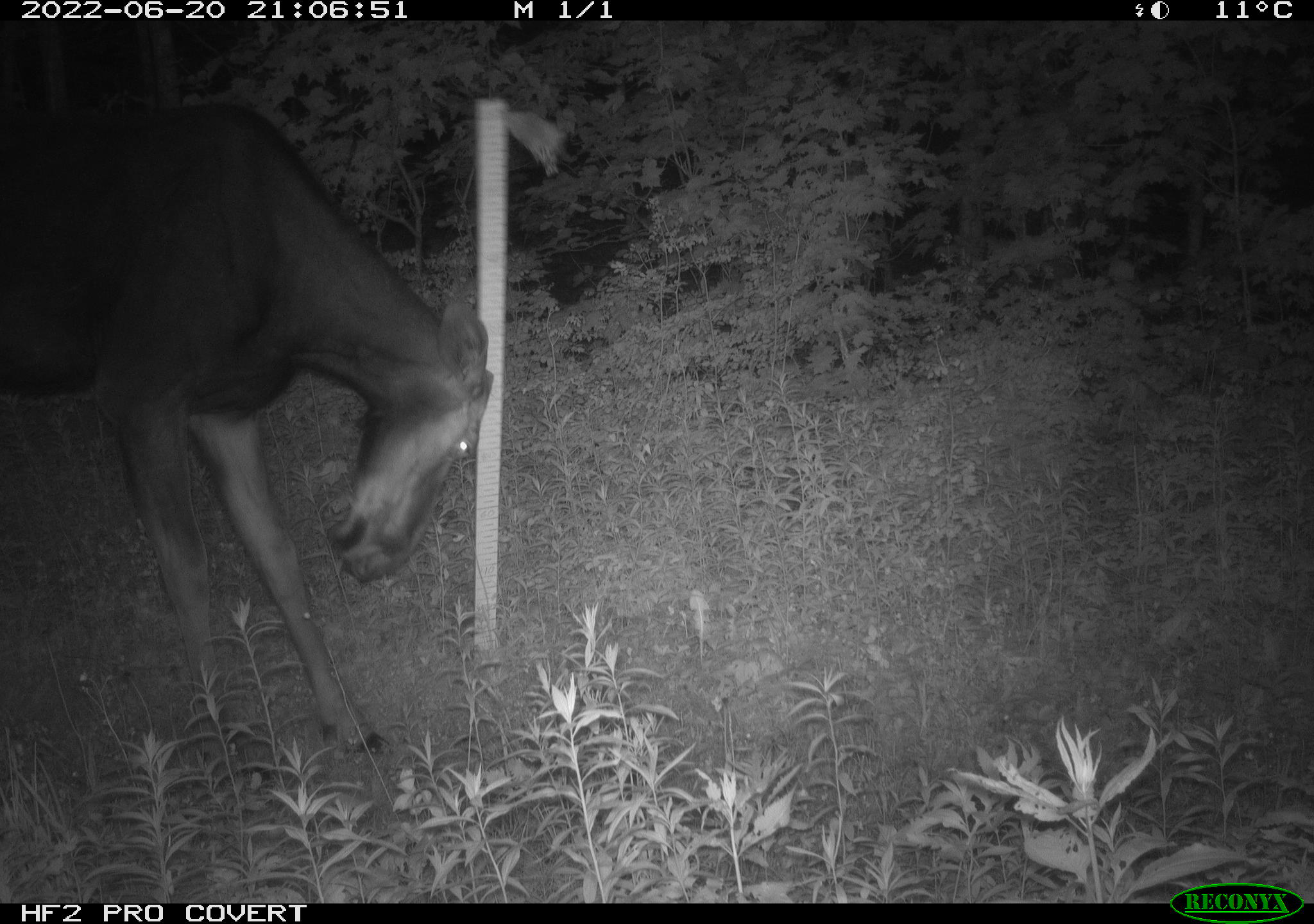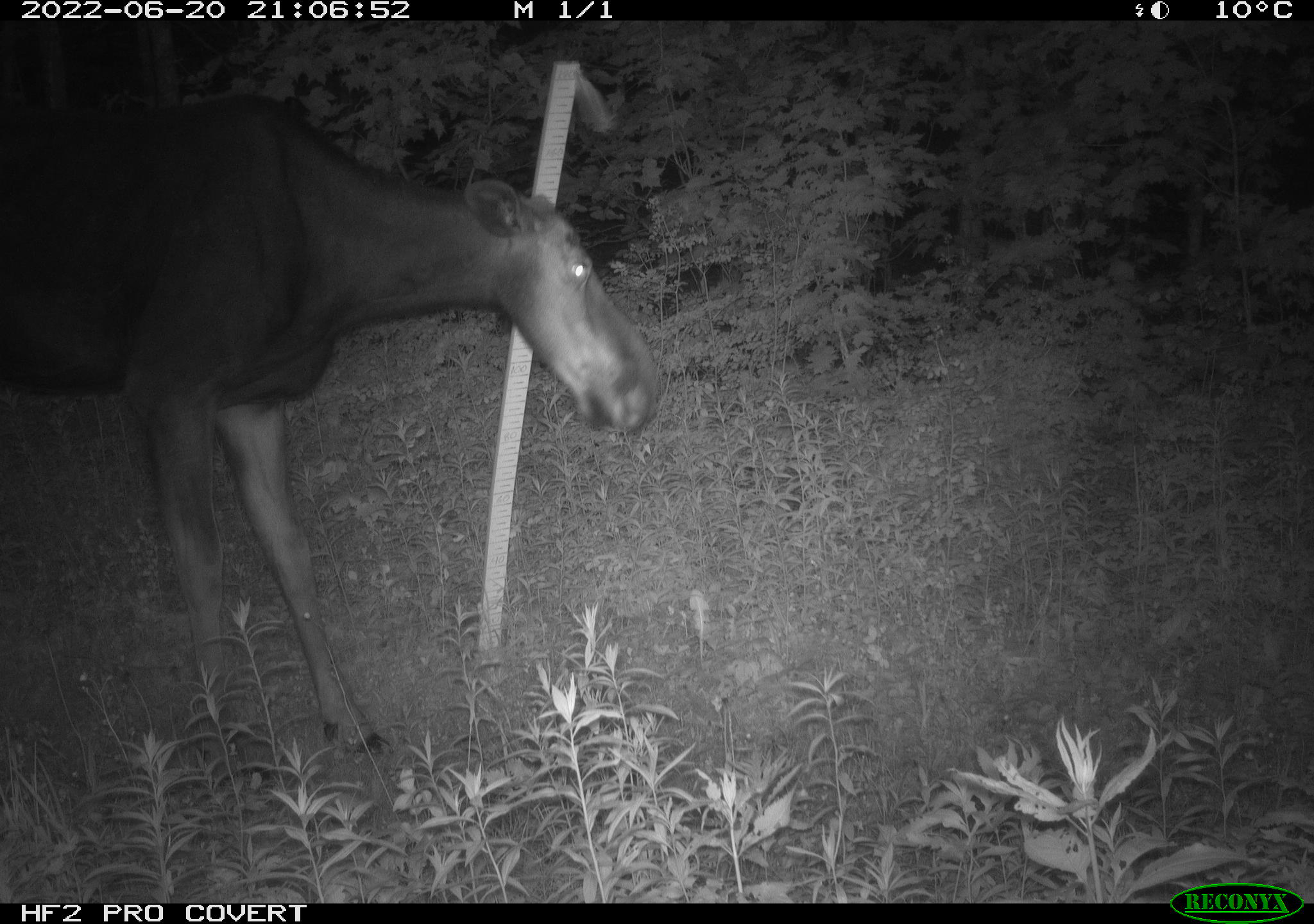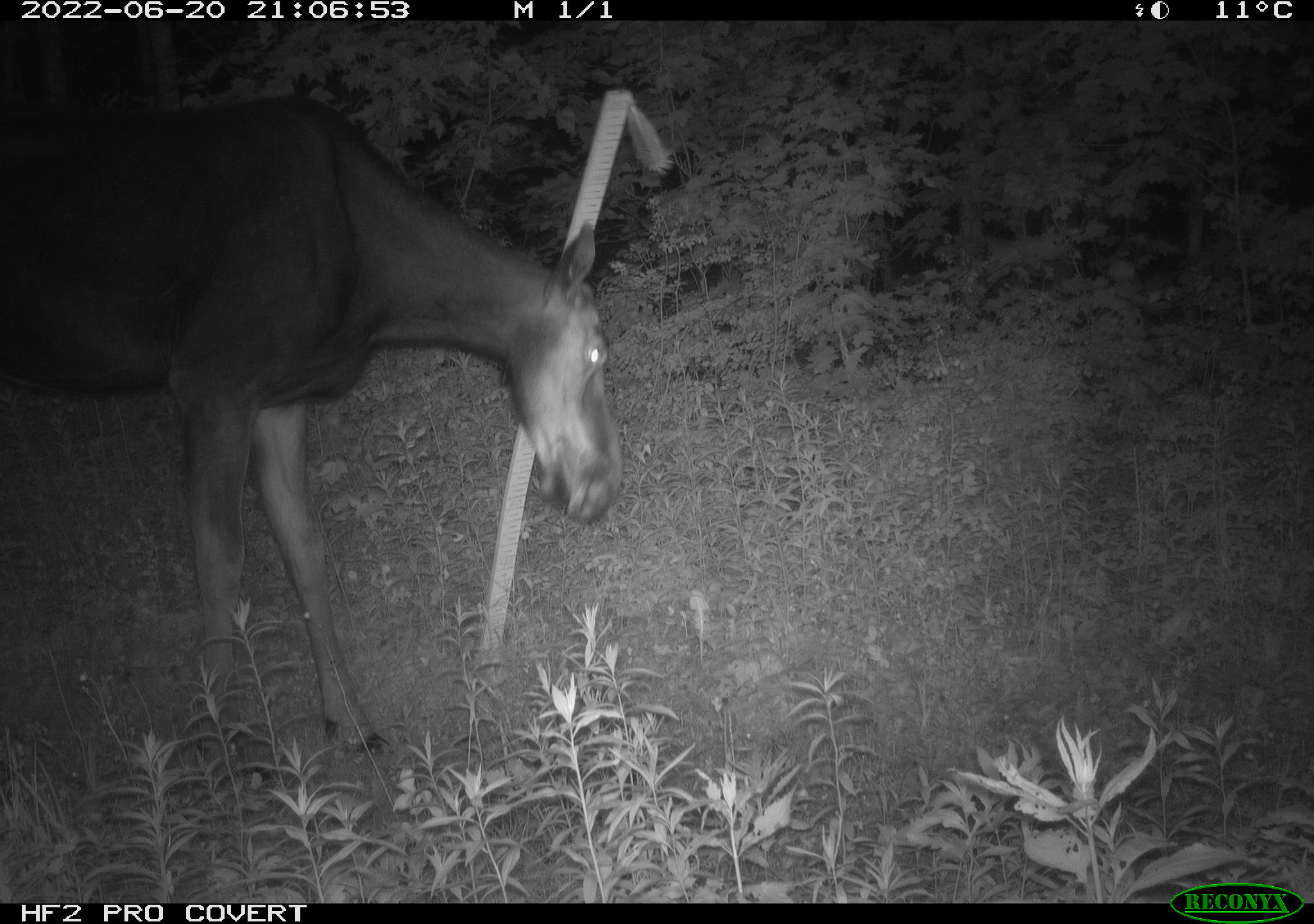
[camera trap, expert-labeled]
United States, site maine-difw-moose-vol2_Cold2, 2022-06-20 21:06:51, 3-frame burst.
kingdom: Animalia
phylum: Chordata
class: Mammalia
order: Artiodactyla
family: Cervidae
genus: Alces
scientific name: Alces alces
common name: moose